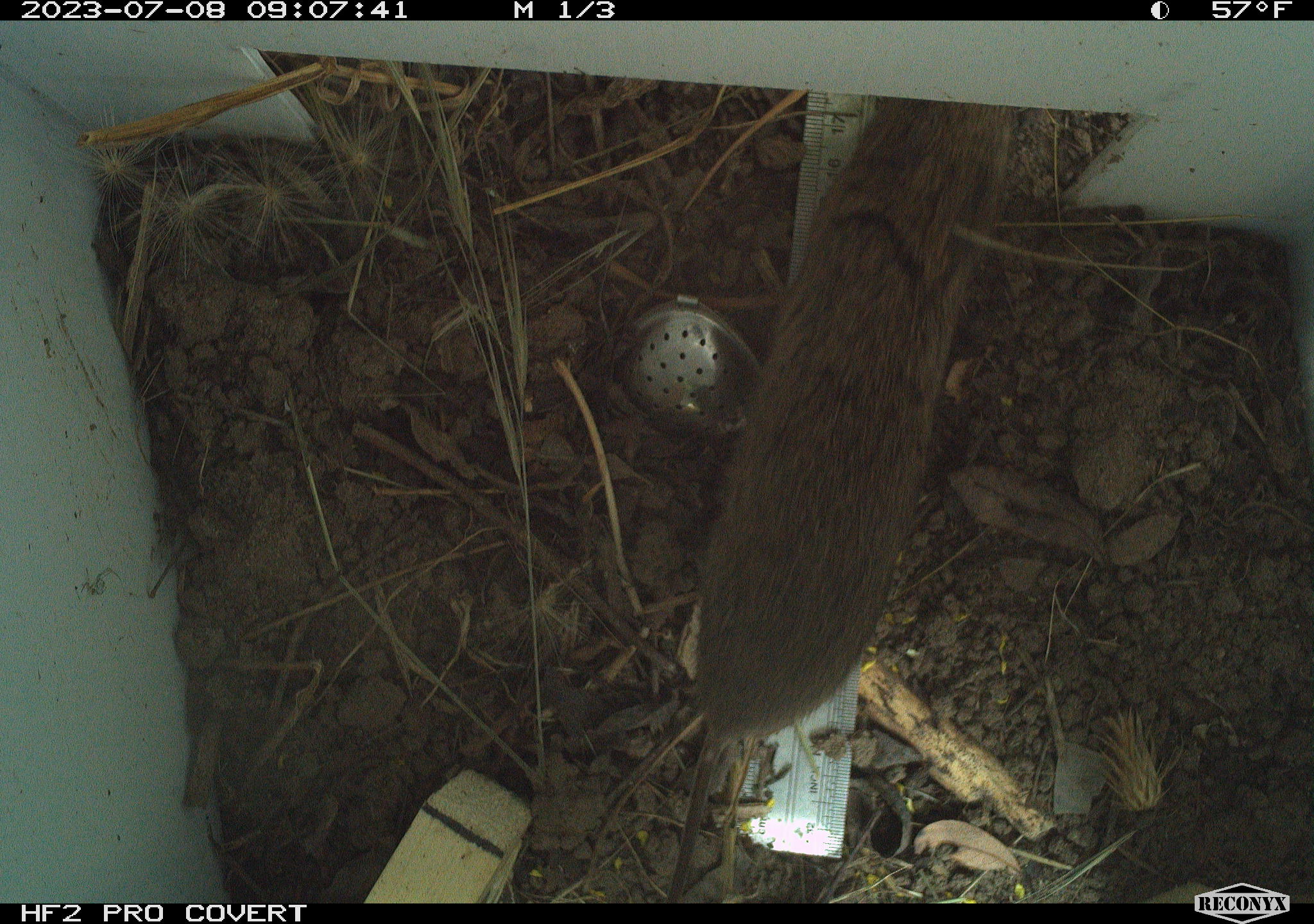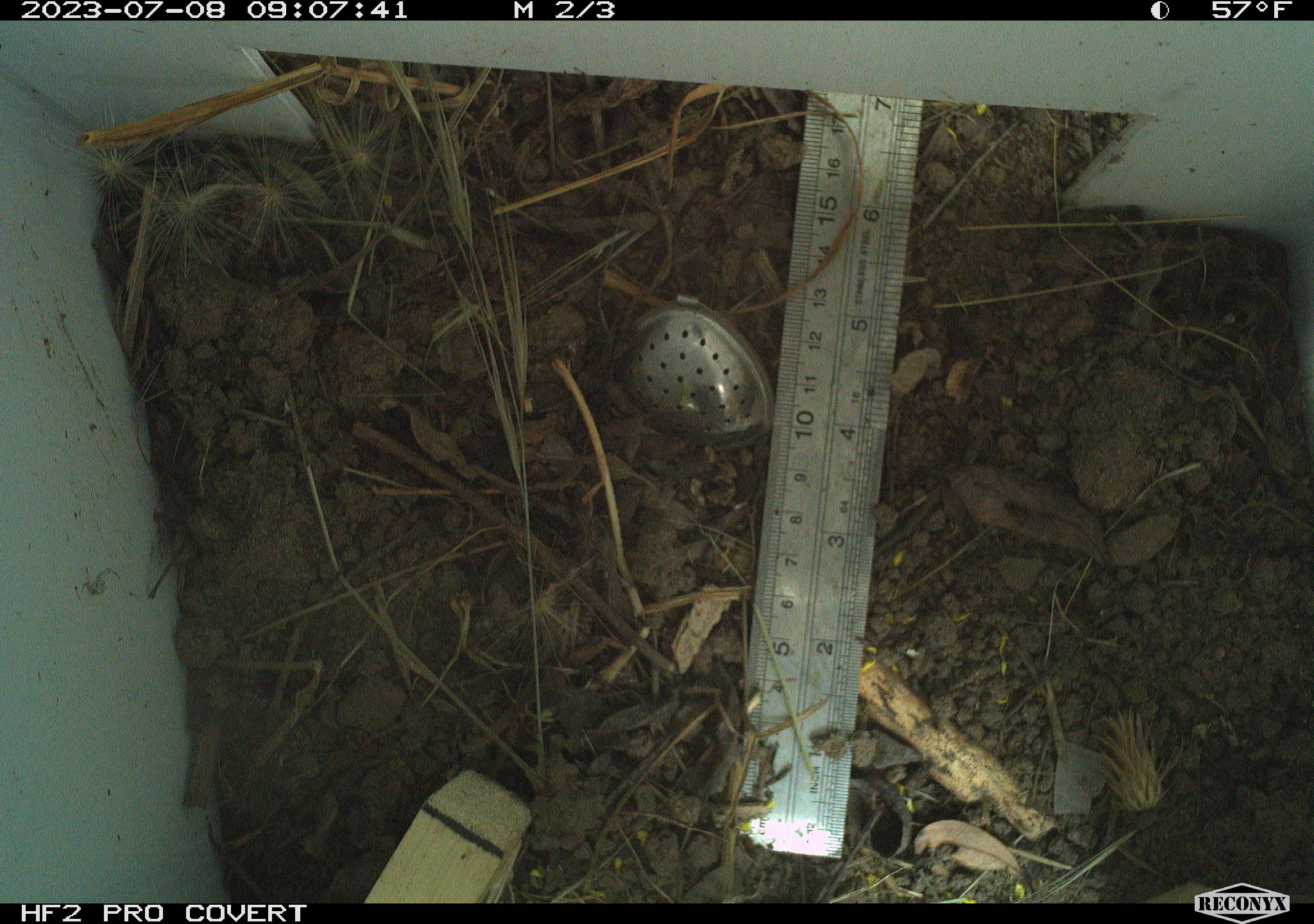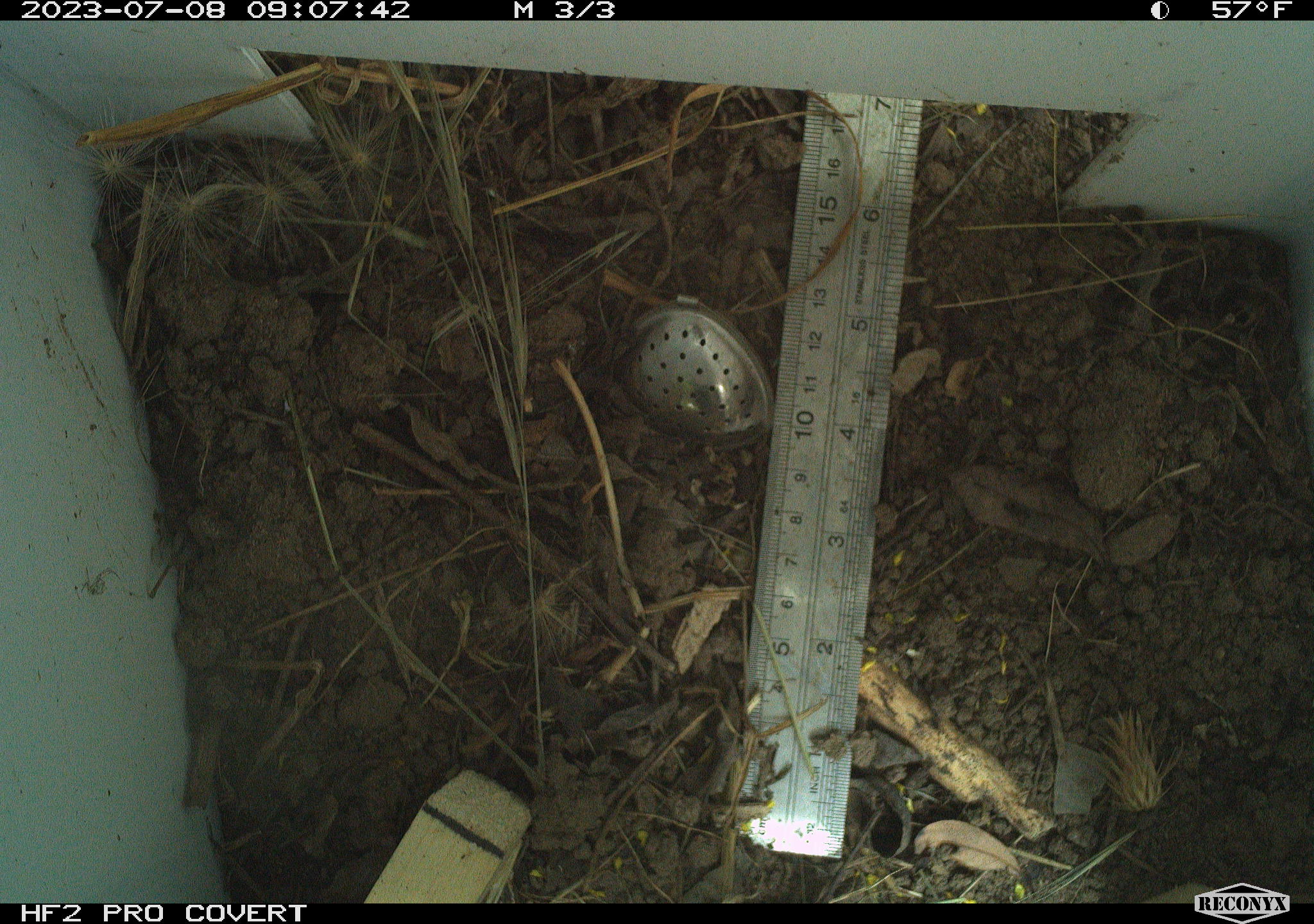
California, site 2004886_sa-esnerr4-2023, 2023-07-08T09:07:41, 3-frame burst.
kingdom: Animalia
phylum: Chordata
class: Mammalia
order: Rodentia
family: Cricetidae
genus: Microtus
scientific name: Microtus californicus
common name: california vole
California vole (Microtus californicus).